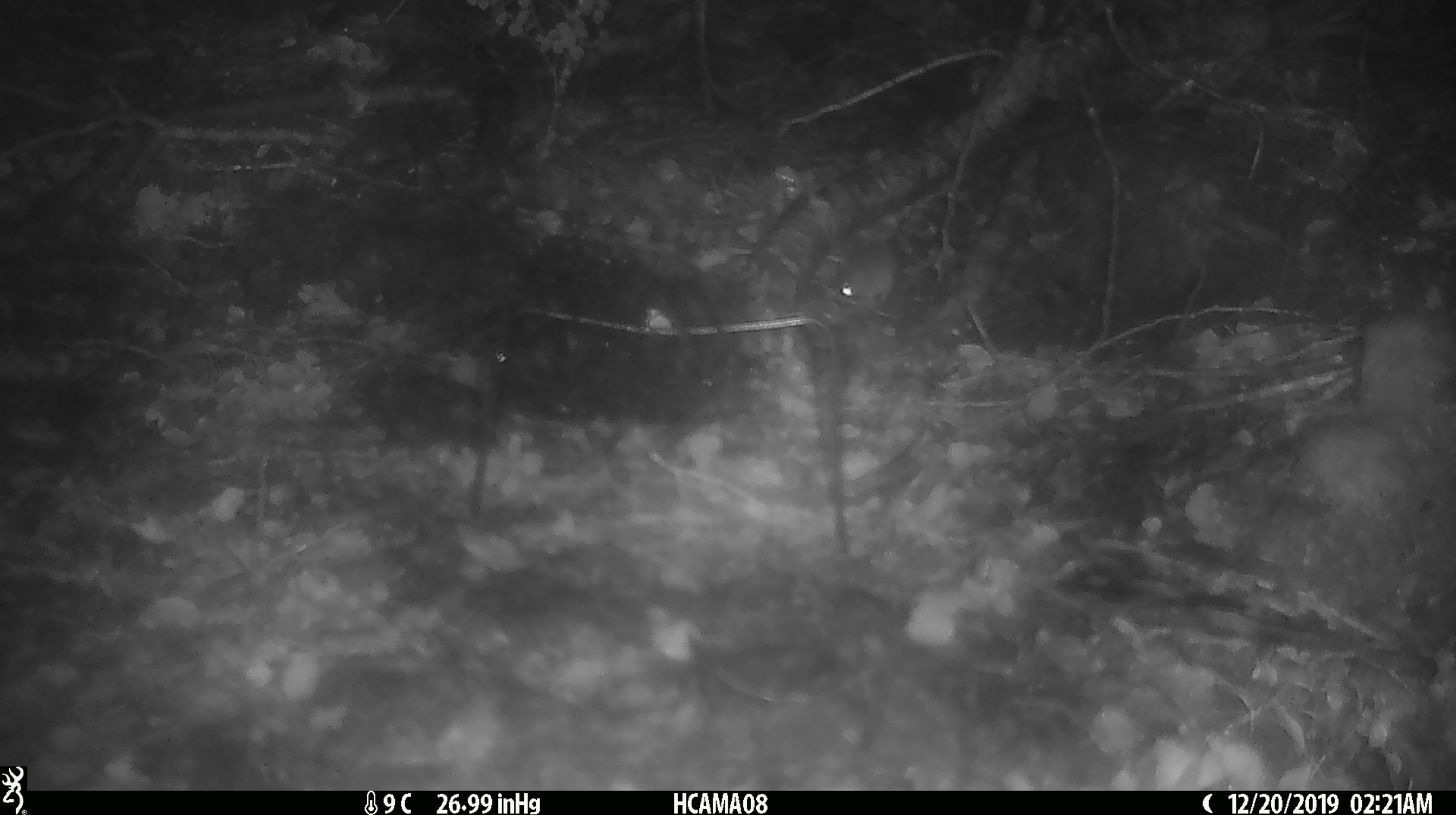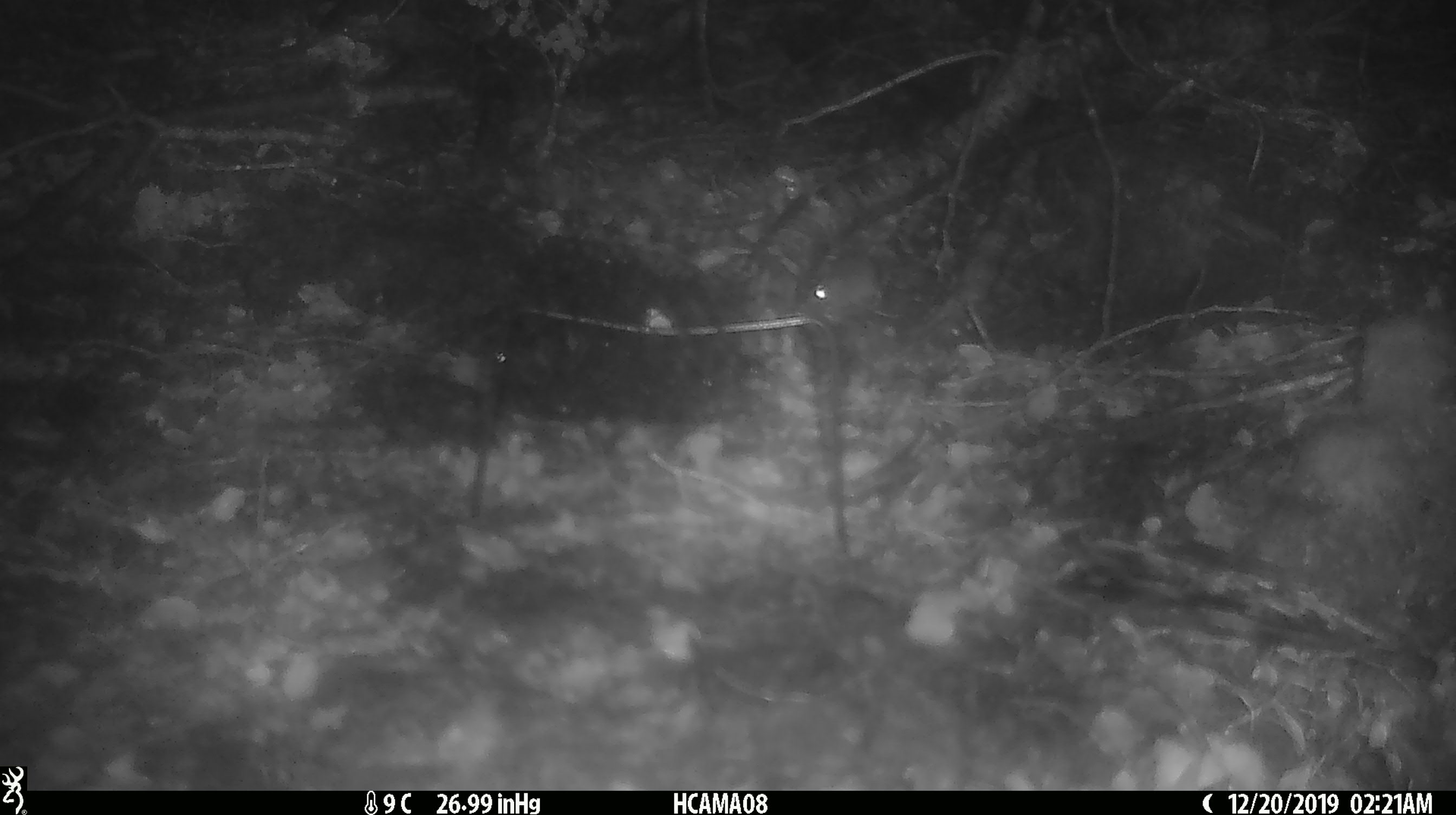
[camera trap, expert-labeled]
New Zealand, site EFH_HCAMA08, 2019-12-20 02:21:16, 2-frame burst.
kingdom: Animalia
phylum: Chordata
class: Mammalia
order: Rodentia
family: Muridae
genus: Mus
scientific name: Mus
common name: mouse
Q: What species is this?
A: Mouse (Mus).